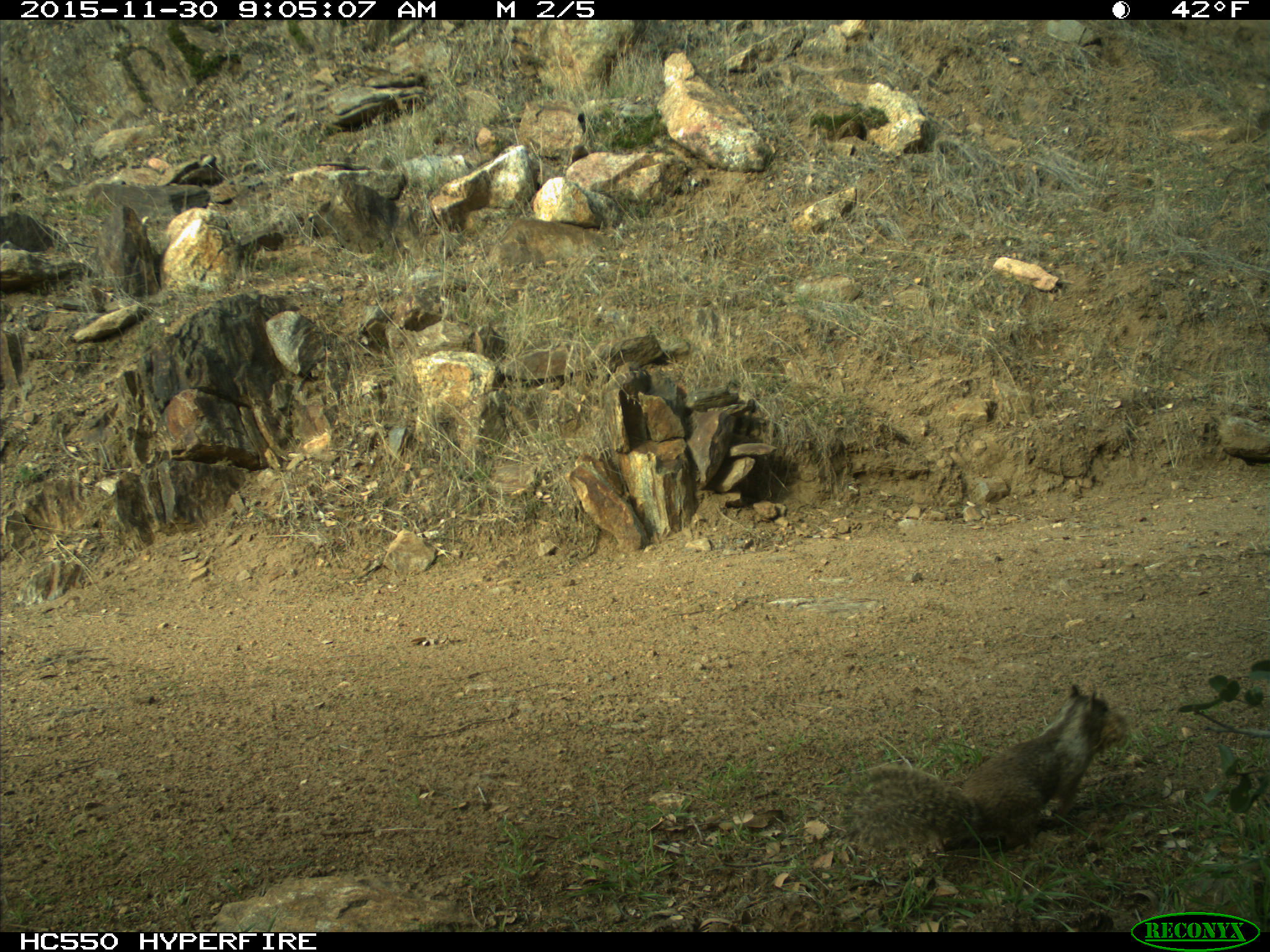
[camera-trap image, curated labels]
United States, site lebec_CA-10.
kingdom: Animalia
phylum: Chordata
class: Mammalia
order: Rodentia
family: Sciuridae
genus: Otospermophilus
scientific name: Otospermophilus beecheyi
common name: california ground squirrel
Otospermophilus beecheyi (california ground squirrel).